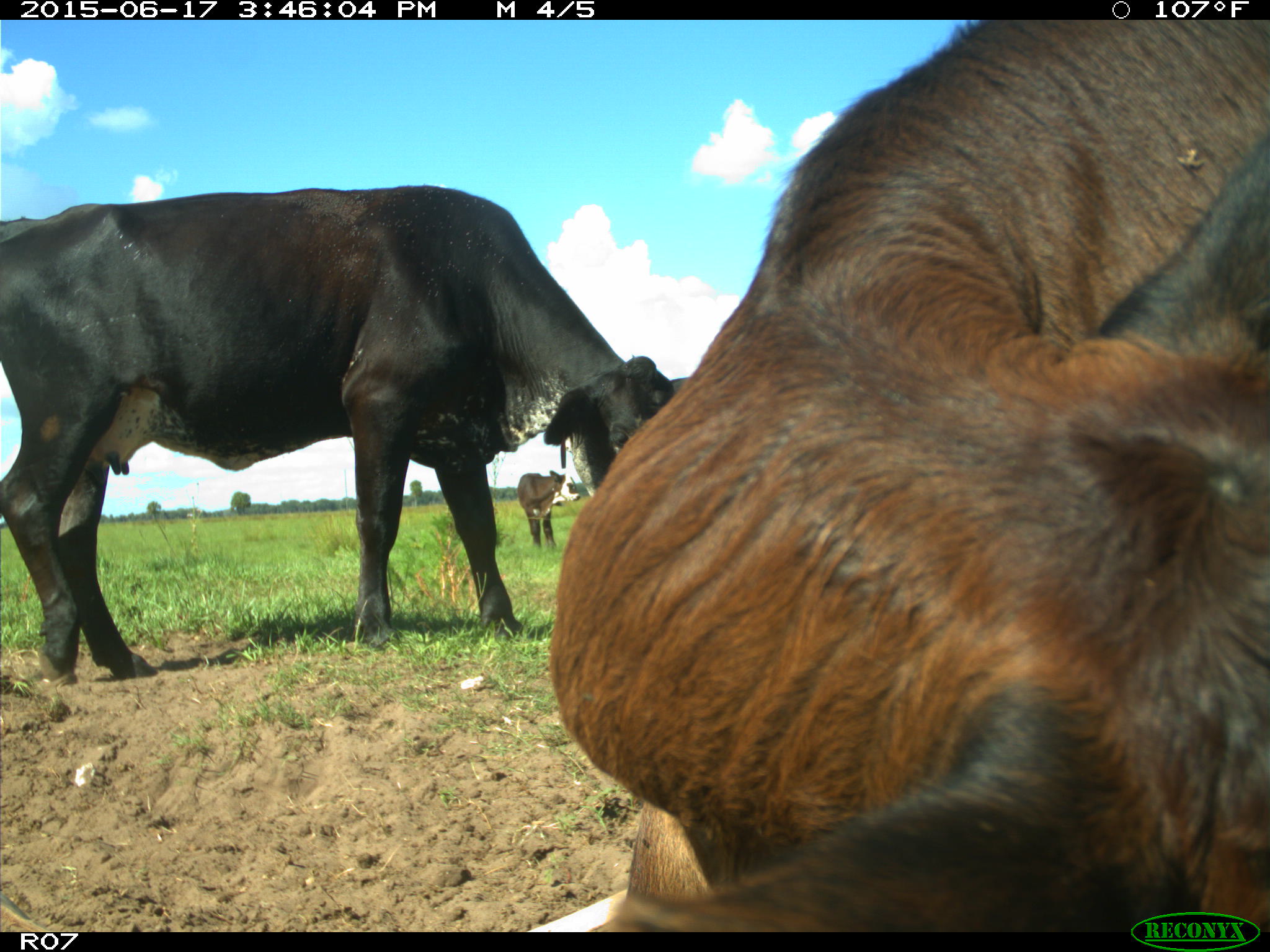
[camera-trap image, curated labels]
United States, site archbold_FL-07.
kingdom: Animalia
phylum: Chordata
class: Mammalia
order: Artiodactyla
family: Bovidae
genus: Bos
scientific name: Bos taurus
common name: domestic cow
Bos taurus (domestic cow).